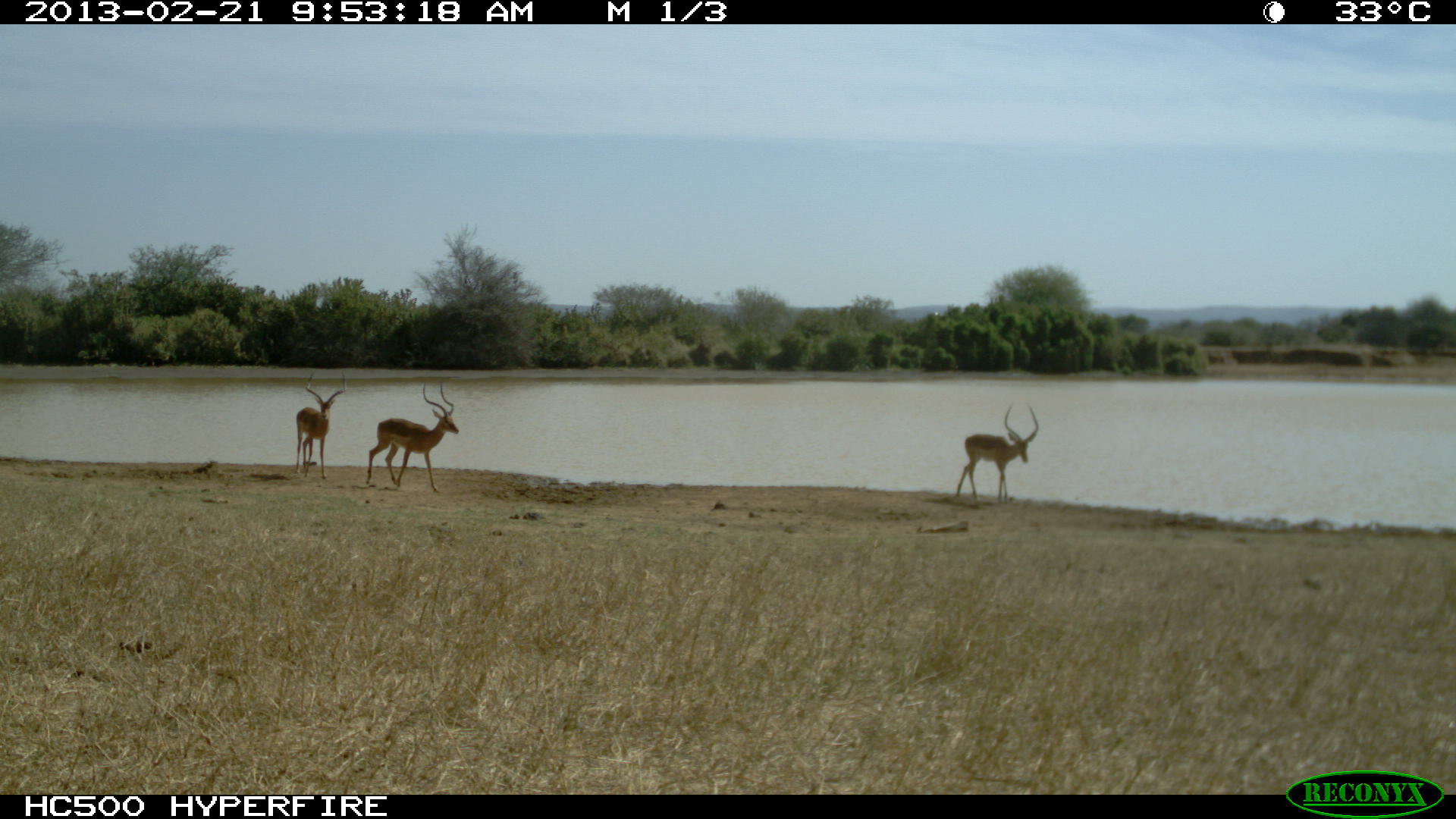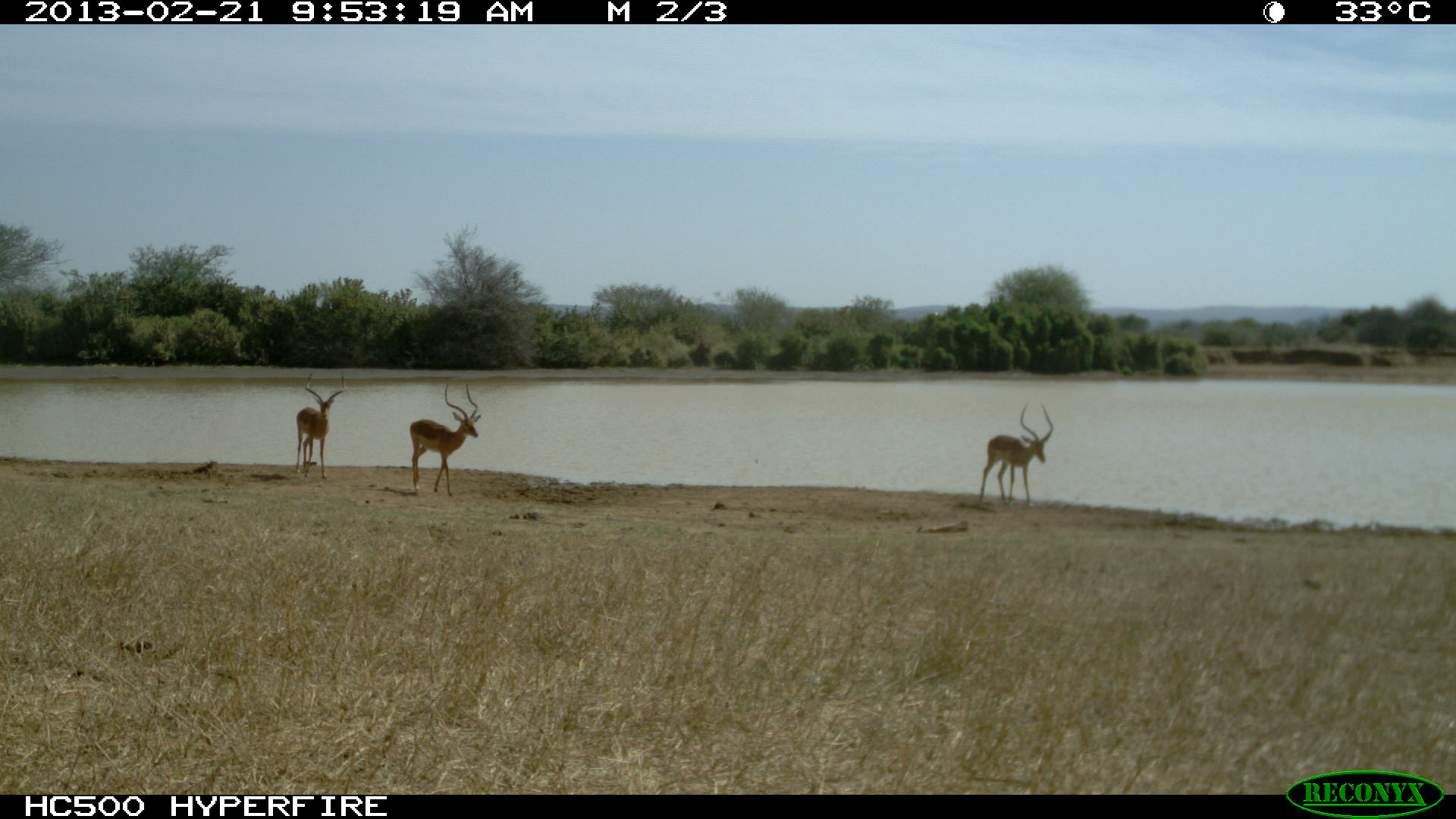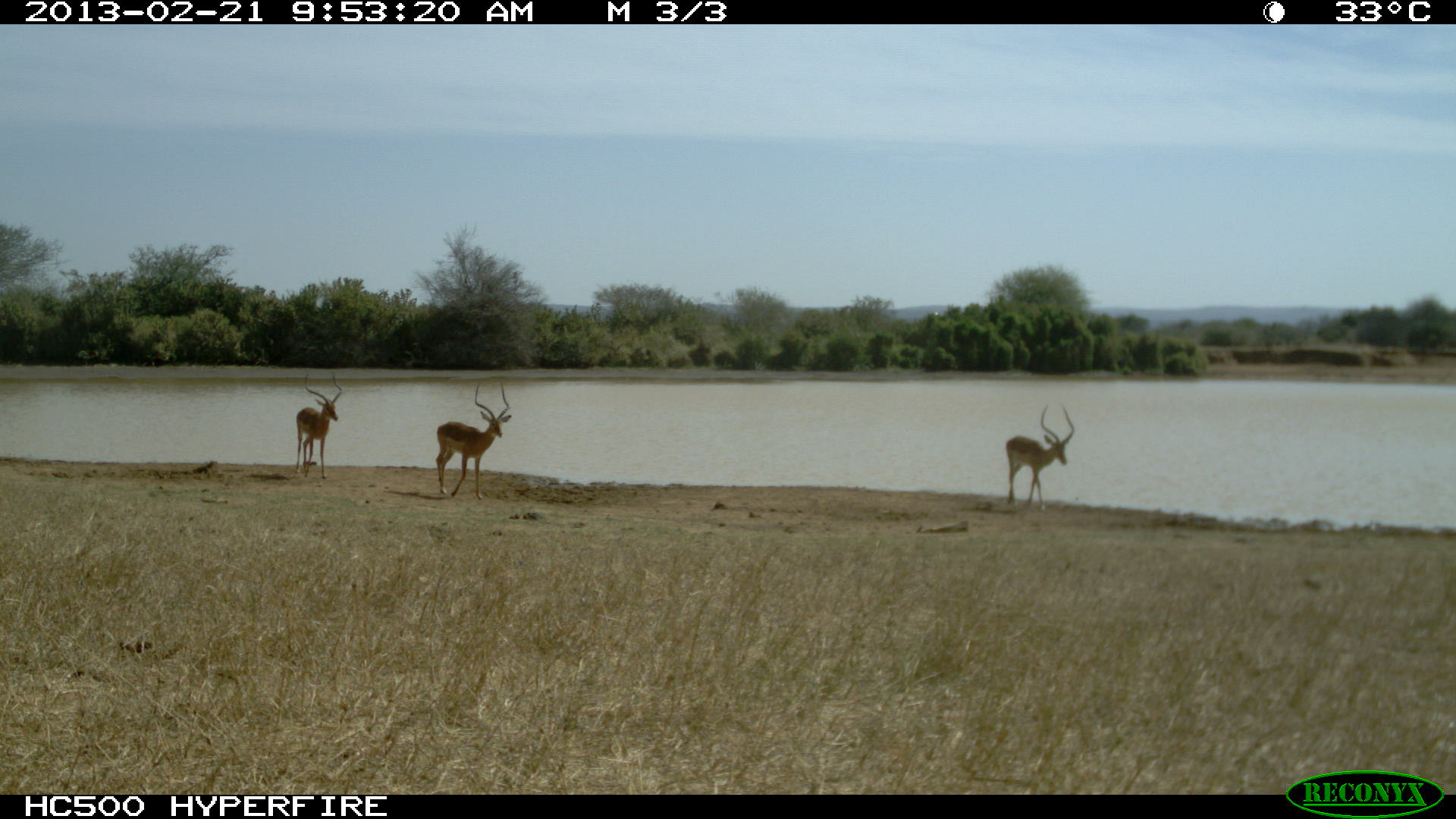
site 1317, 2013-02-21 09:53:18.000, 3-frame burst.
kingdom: Animalia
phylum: Chordata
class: Mammalia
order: Artiodactyla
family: Bovidae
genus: Aepyceros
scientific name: Aepyceros melampus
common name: impala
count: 3